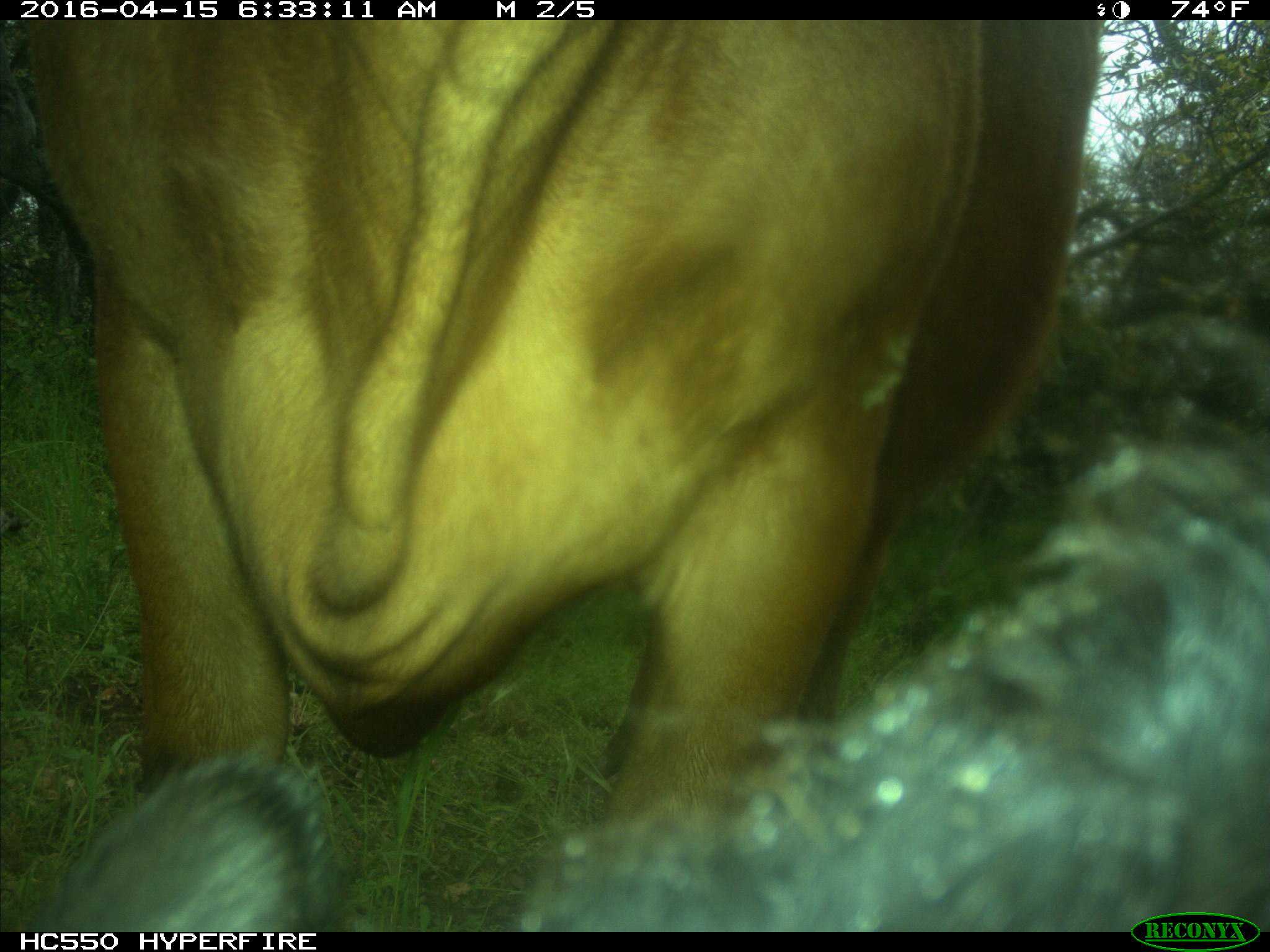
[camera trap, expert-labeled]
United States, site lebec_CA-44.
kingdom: Animalia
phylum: Chordata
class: Mammalia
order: Artiodactyla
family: Bovidae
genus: Bos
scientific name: Bos taurus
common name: domestic cow